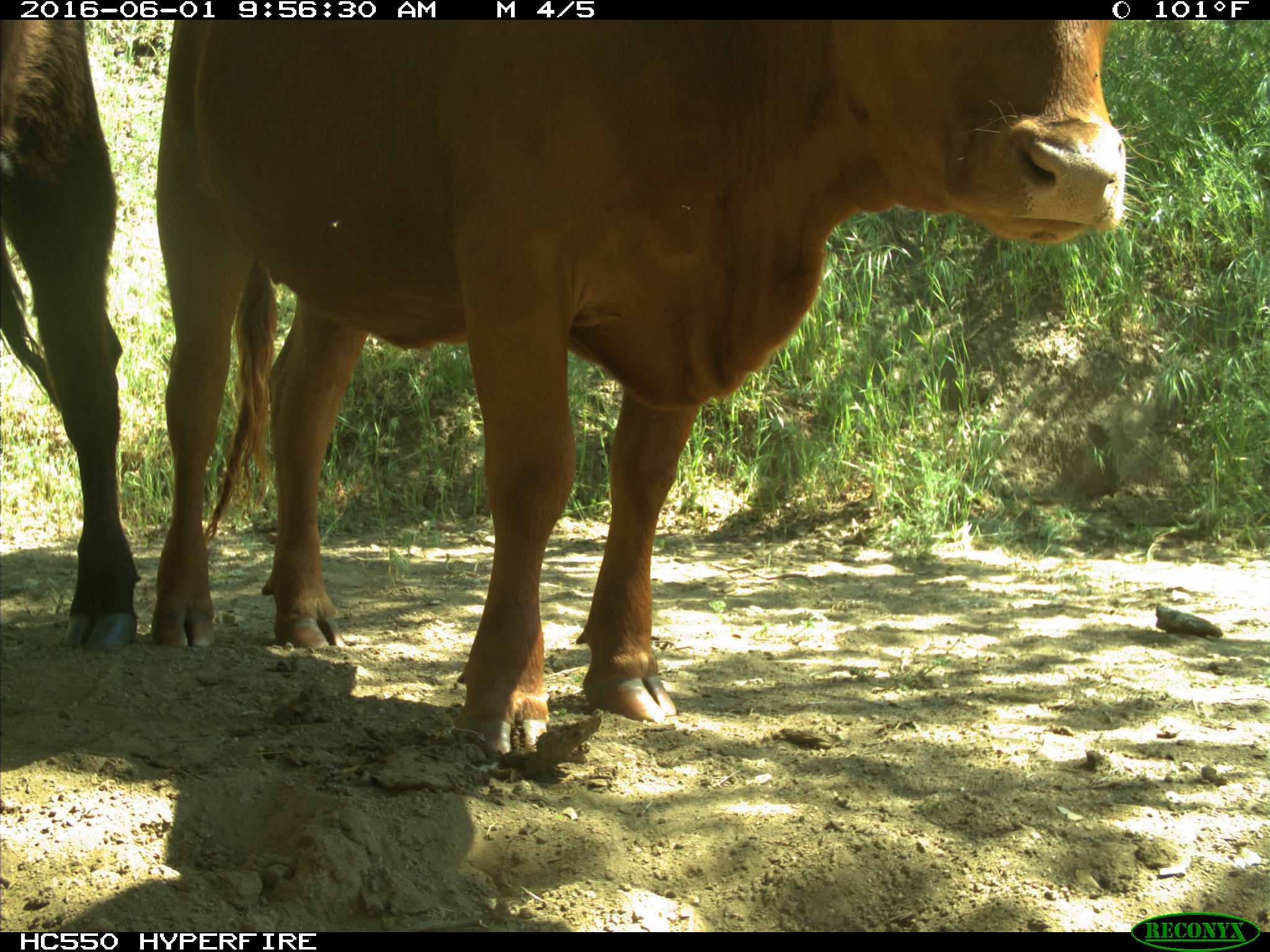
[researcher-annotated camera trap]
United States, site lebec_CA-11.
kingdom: Animalia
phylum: Chordata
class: Mammalia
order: Artiodactyla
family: Bovidae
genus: Bos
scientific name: Bos taurus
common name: domestic cow